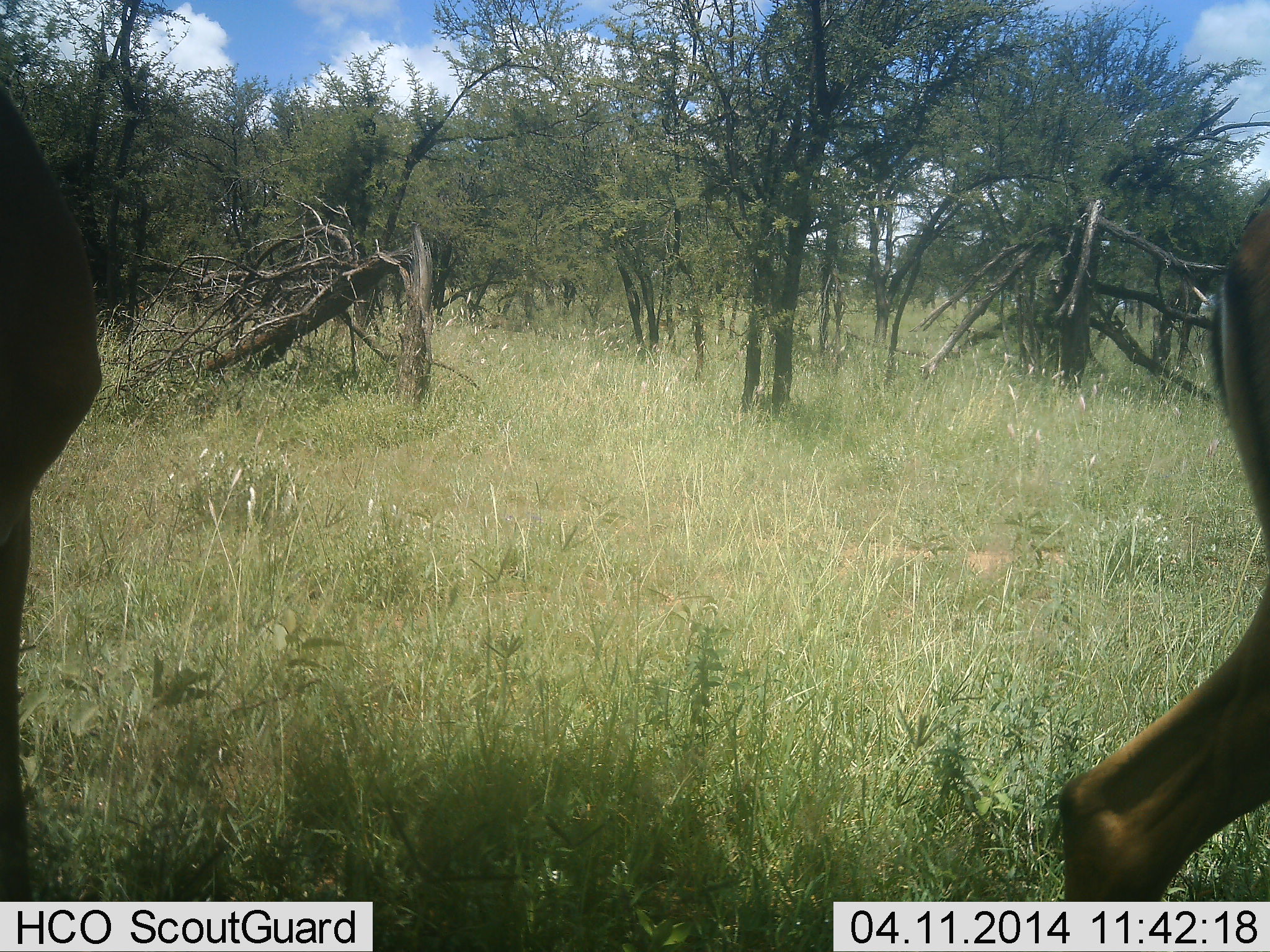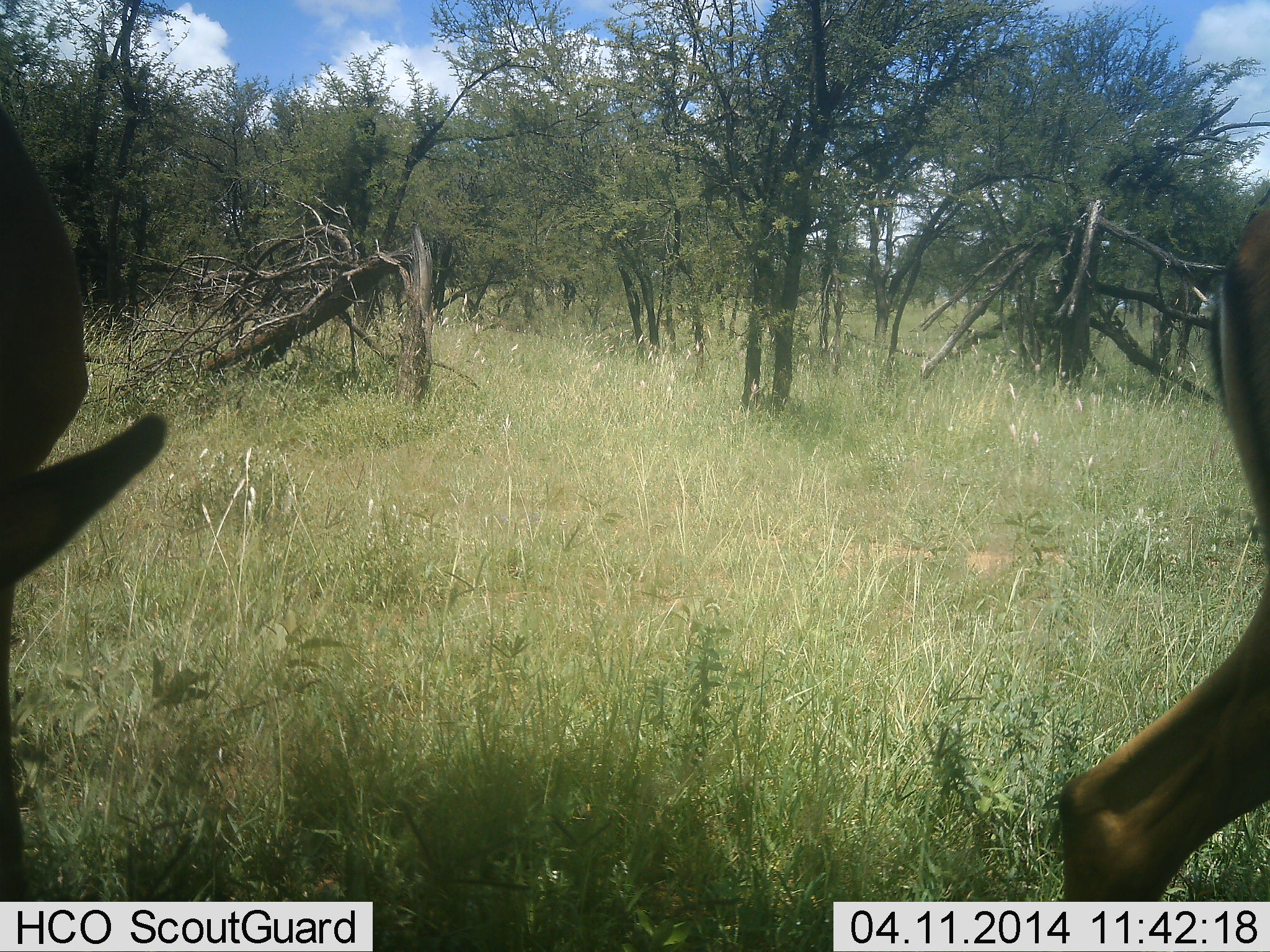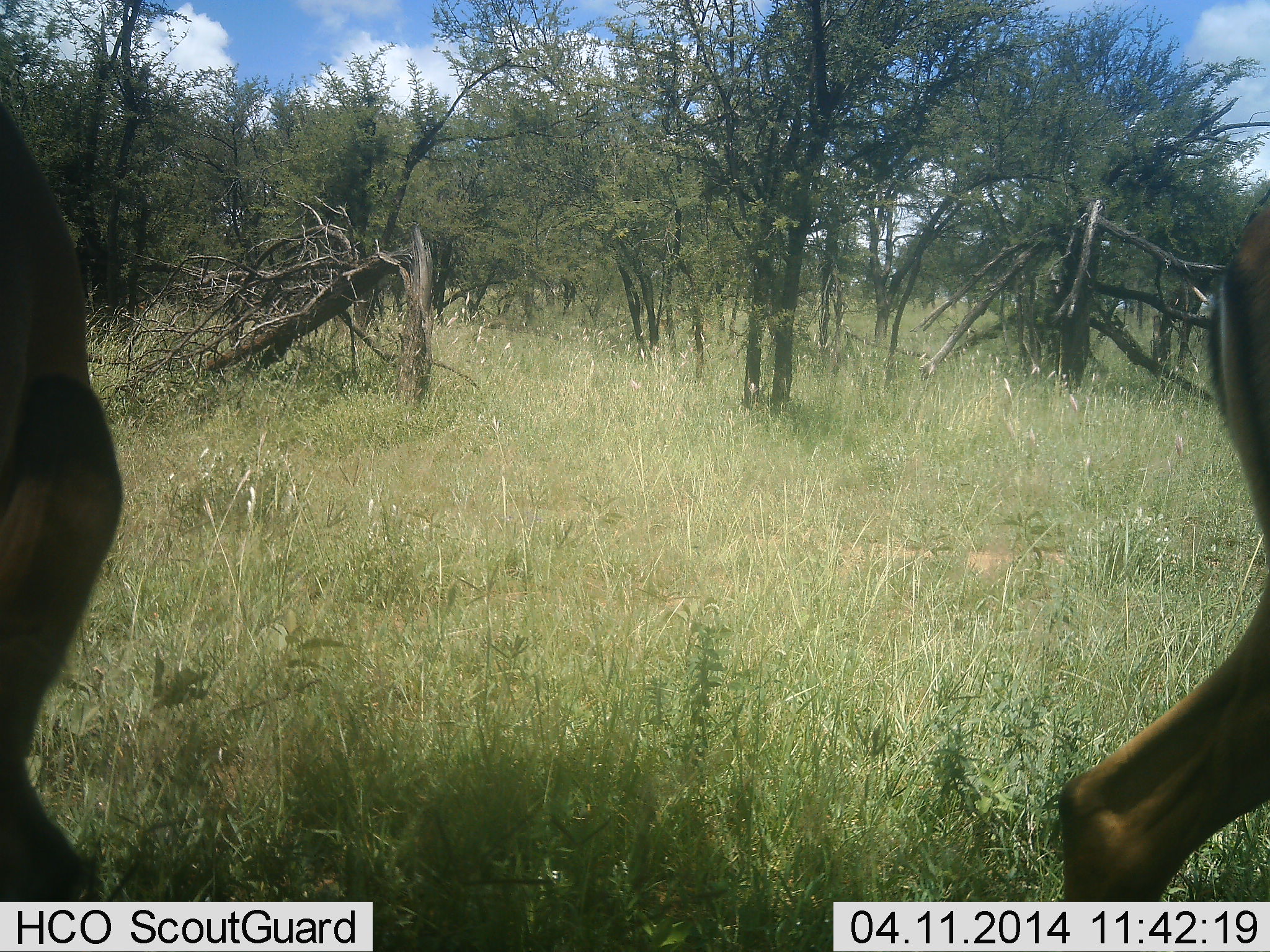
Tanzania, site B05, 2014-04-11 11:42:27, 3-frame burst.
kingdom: Animalia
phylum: Chordata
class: Mammalia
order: Artiodactyla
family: Bovidae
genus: Eudorcas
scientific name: Eudorcas thomsonii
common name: thomson's gazelle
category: gazellethomsons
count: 2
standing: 38%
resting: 0%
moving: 0%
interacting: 0%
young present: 0%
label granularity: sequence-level